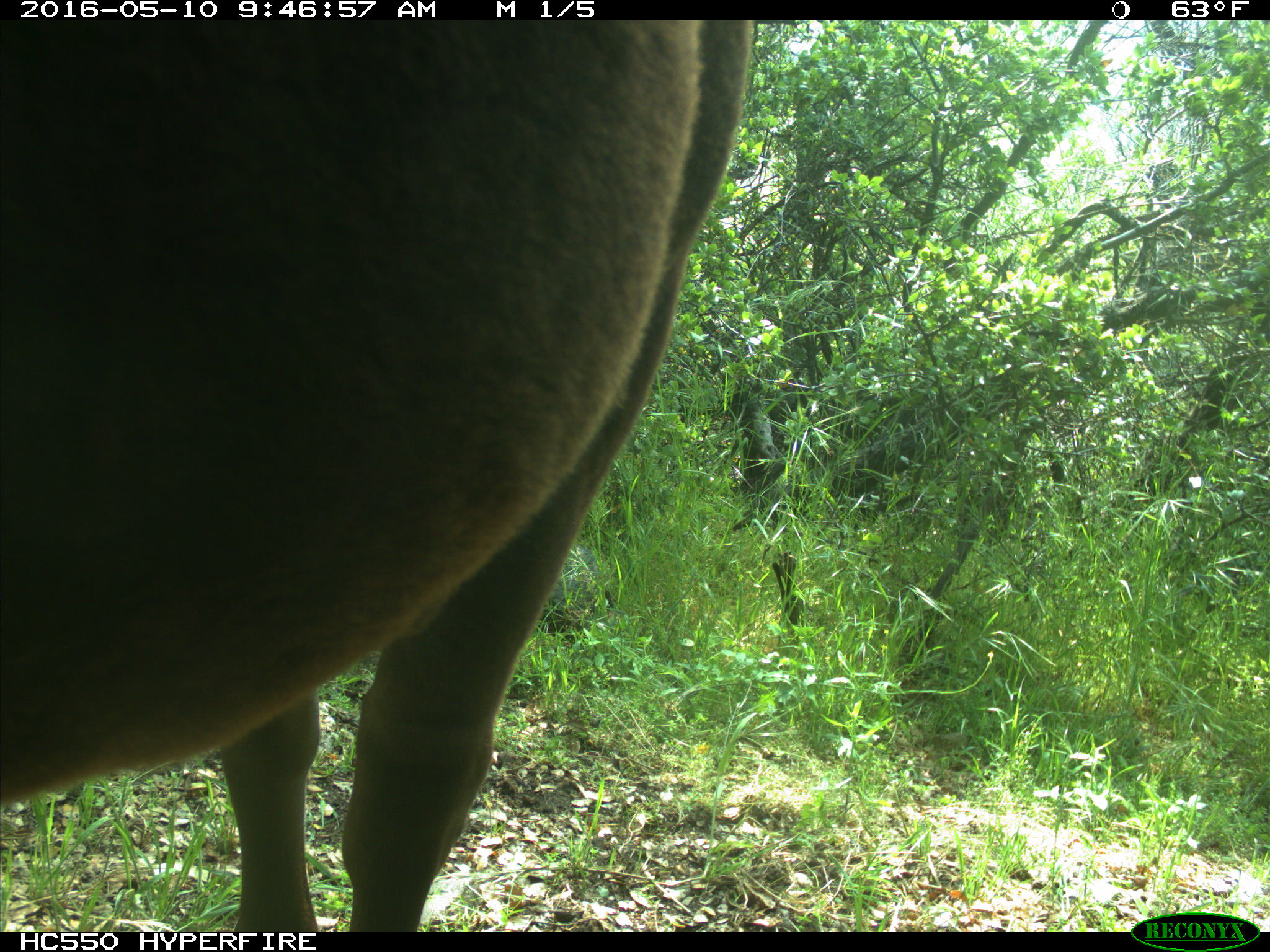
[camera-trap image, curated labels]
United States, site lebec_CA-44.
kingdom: Animalia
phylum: Chordata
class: Mammalia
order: Artiodactyla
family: Bovidae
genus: Bos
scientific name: Bos taurus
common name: domestic cow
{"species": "Bos taurus (domestic cow)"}